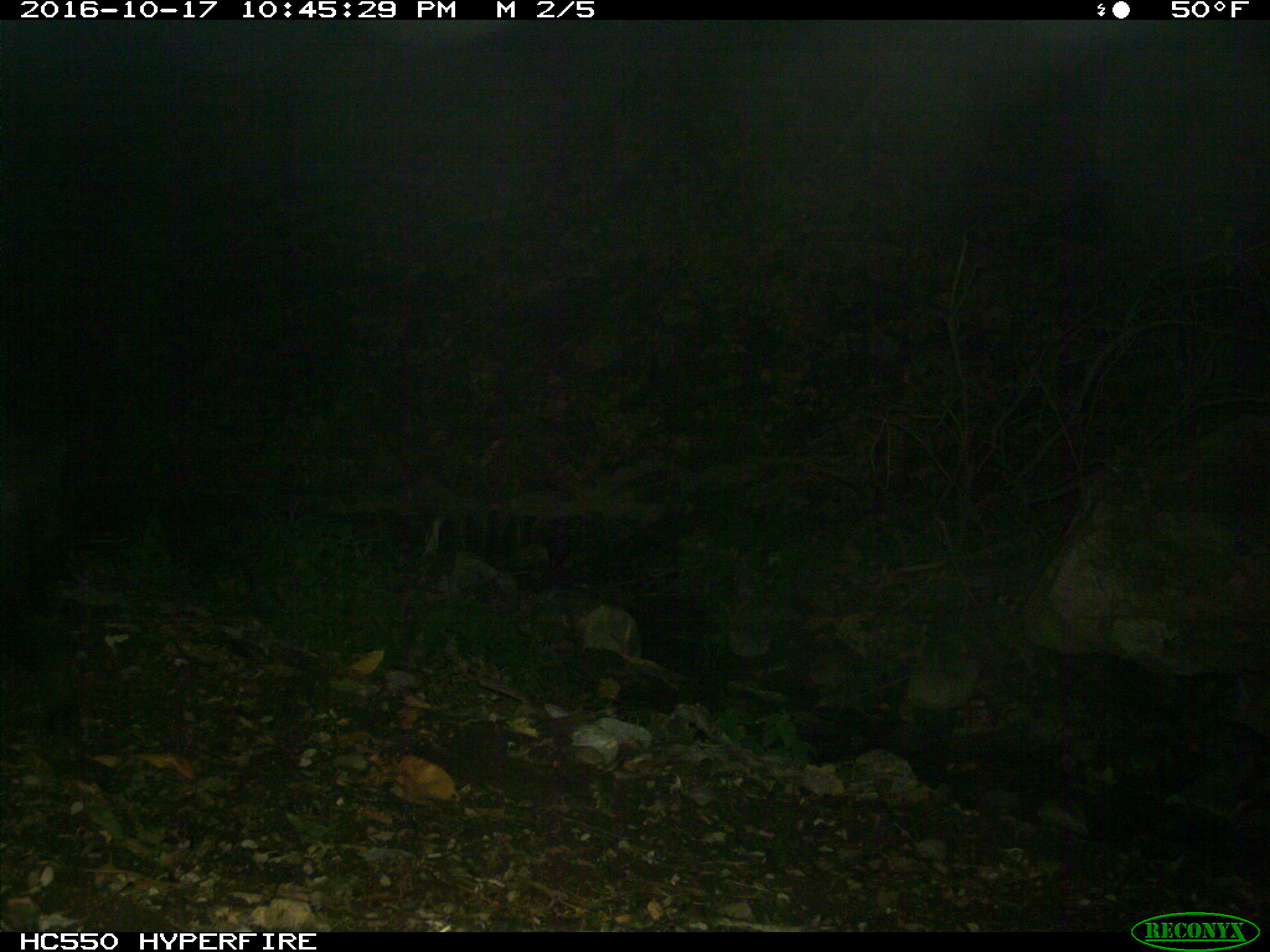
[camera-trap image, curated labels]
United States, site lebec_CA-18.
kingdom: Animalia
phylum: Chordata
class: Mammalia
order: Artiodactyla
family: Suidae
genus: Sus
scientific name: Sus scrofa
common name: wild boar